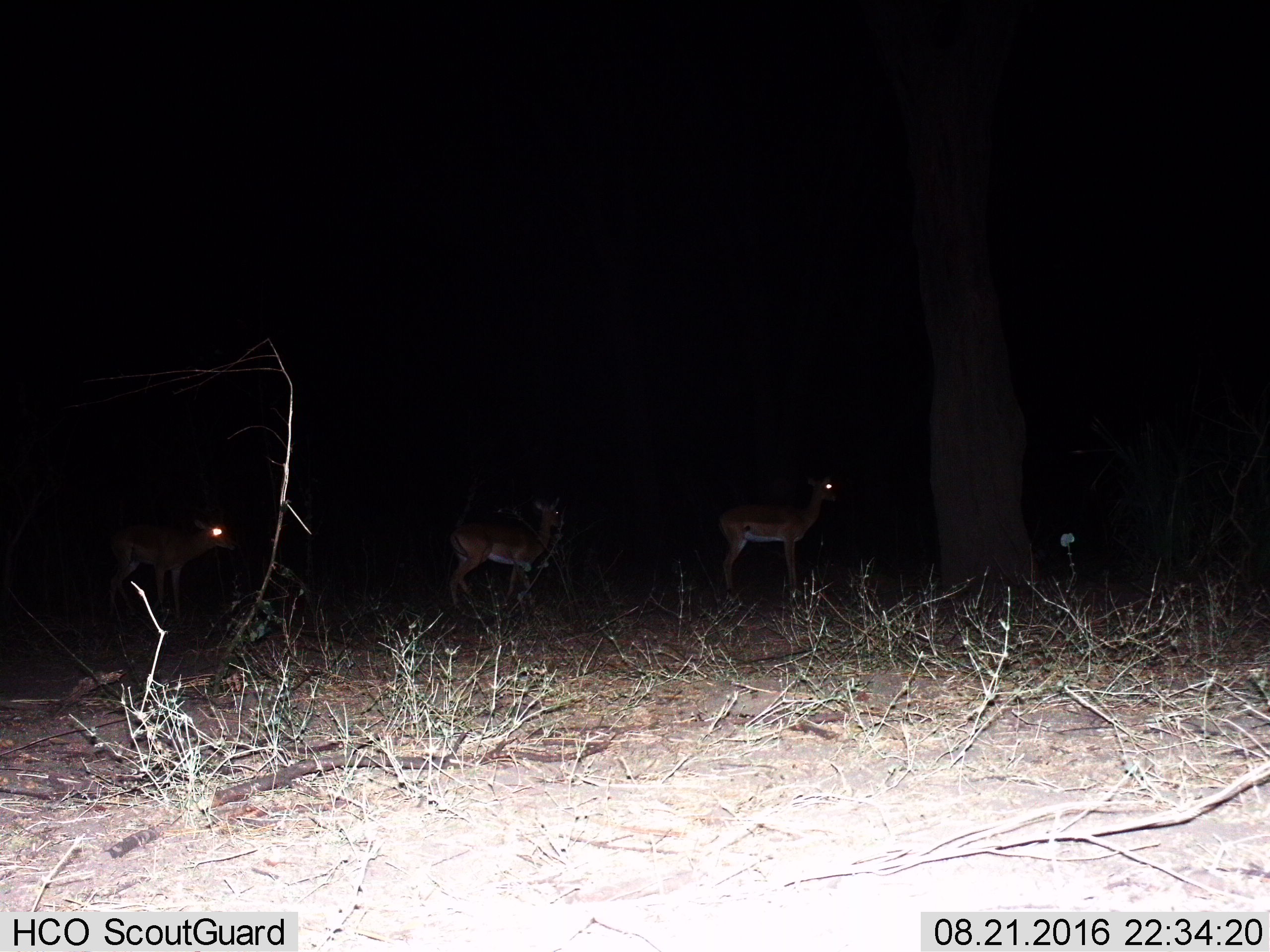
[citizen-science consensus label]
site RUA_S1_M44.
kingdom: Animalia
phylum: Chordata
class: Mammalia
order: Artiodactyla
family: Bovidae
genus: Aepyceros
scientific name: Aepyceros melampus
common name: impala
Impala (Aepyceros melampus), count 3. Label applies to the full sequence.